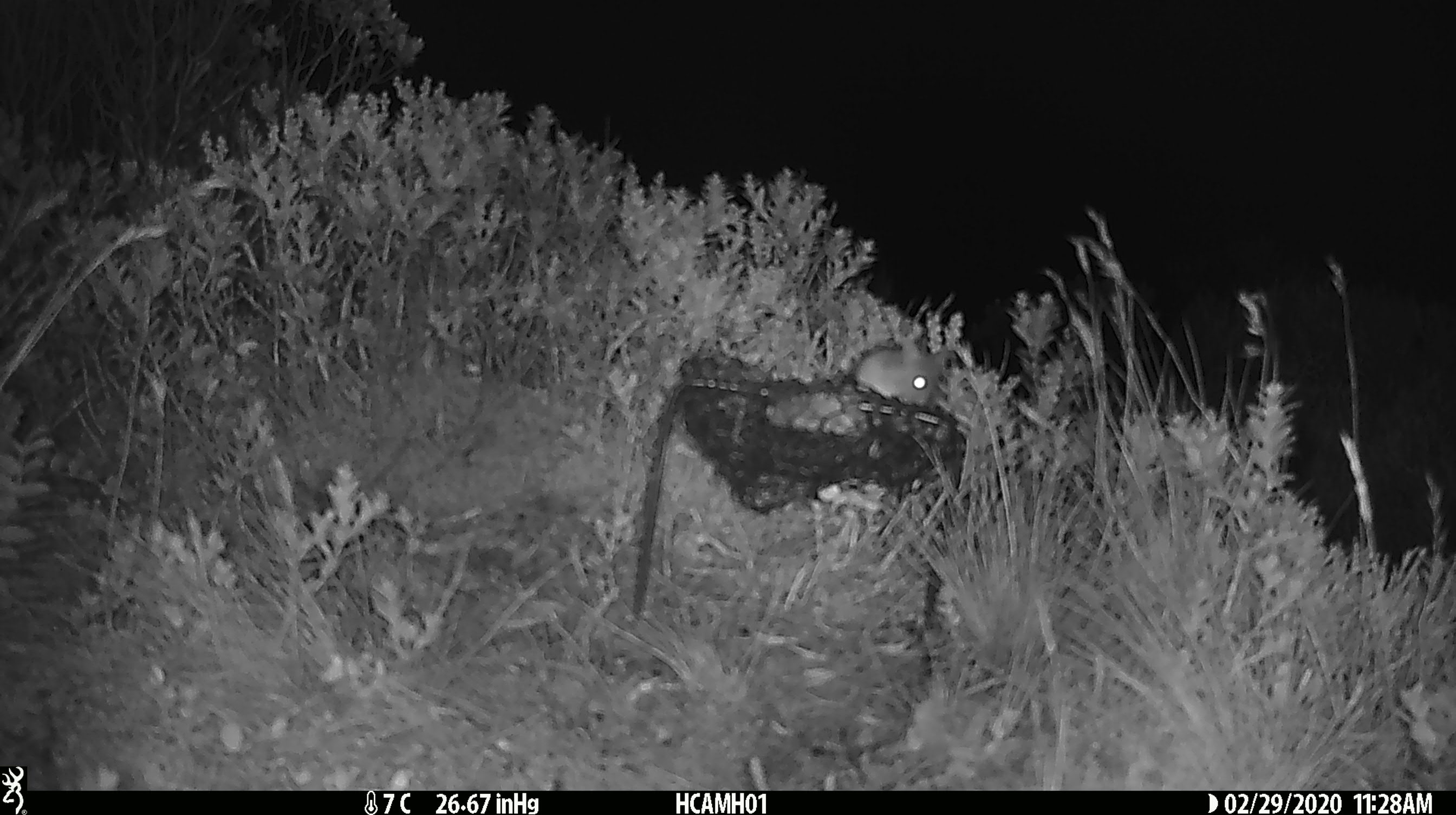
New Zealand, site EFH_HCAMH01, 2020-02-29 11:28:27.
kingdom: Animalia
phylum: Chordata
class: Mammalia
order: Rodentia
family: Muridae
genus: Mus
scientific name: Mus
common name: mouse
Mouse (Mus).